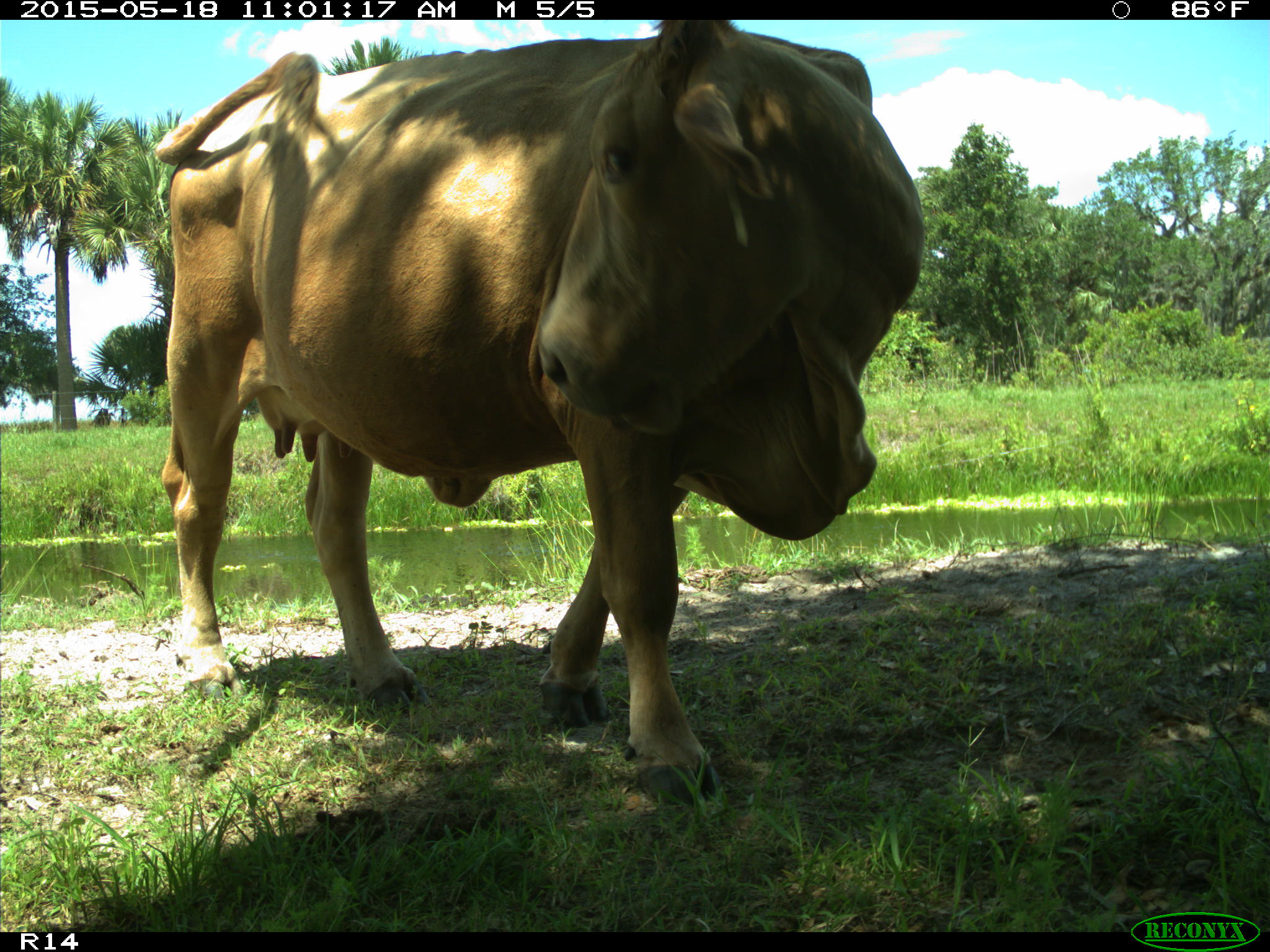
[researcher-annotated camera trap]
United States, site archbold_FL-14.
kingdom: Animalia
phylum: Chordata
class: Mammalia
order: Artiodactyla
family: Bovidae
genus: Bos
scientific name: Bos taurus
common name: domestic cow